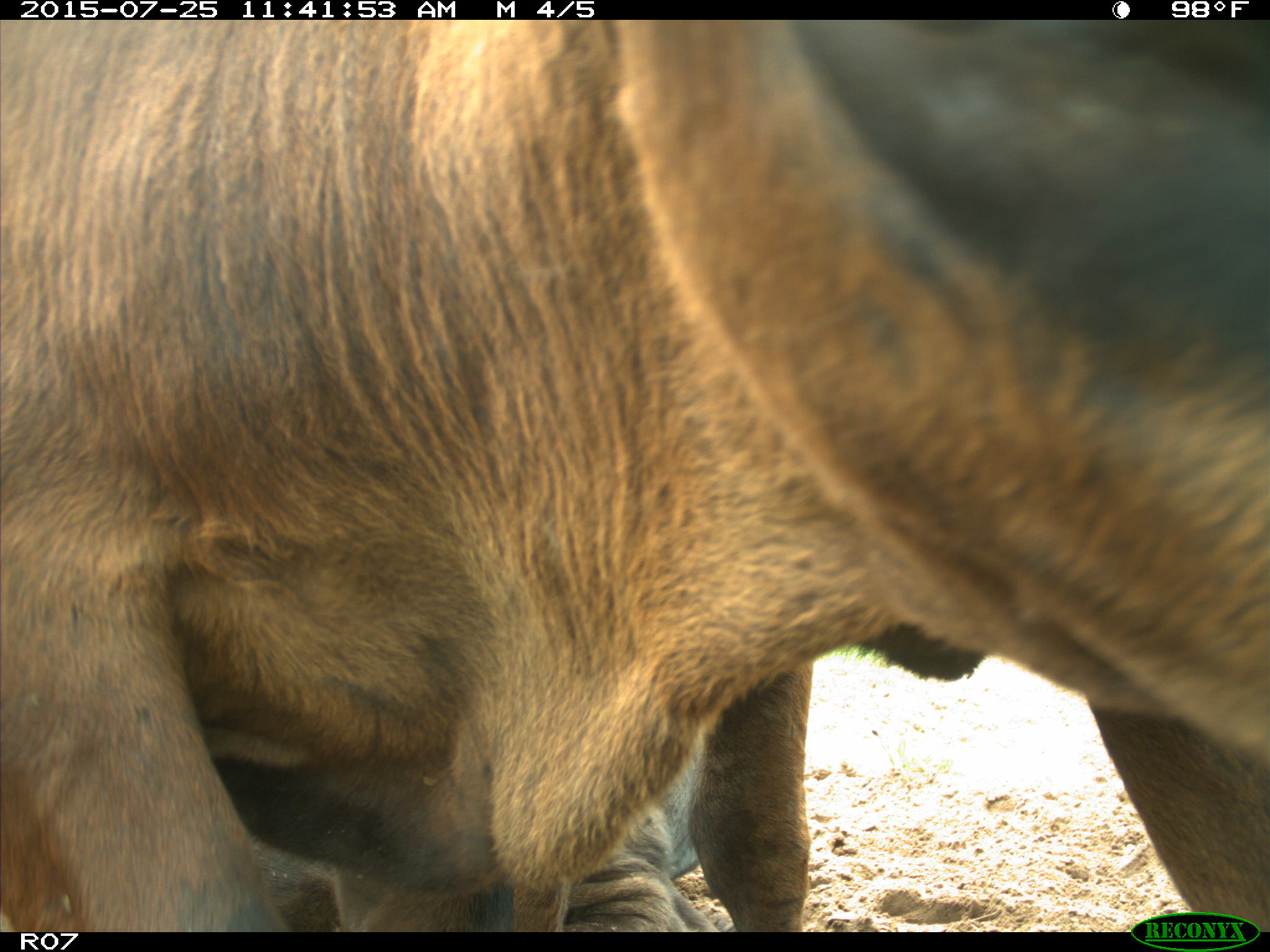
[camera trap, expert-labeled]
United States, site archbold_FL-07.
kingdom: Animalia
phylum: Chordata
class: Mammalia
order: Artiodactyla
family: Bovidae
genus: Bos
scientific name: Bos taurus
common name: domestic cow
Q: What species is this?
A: Bos taurus (domestic cow).